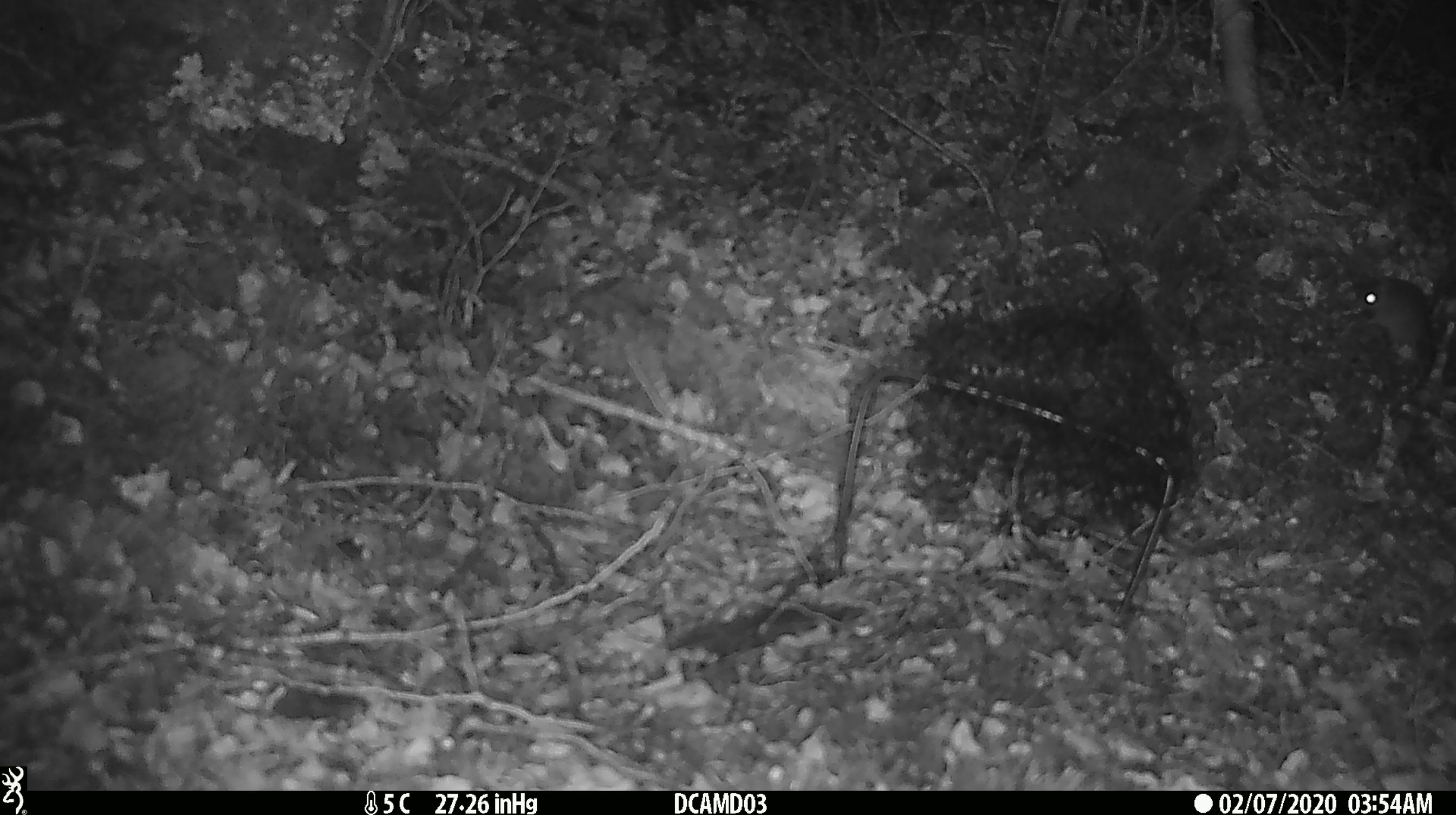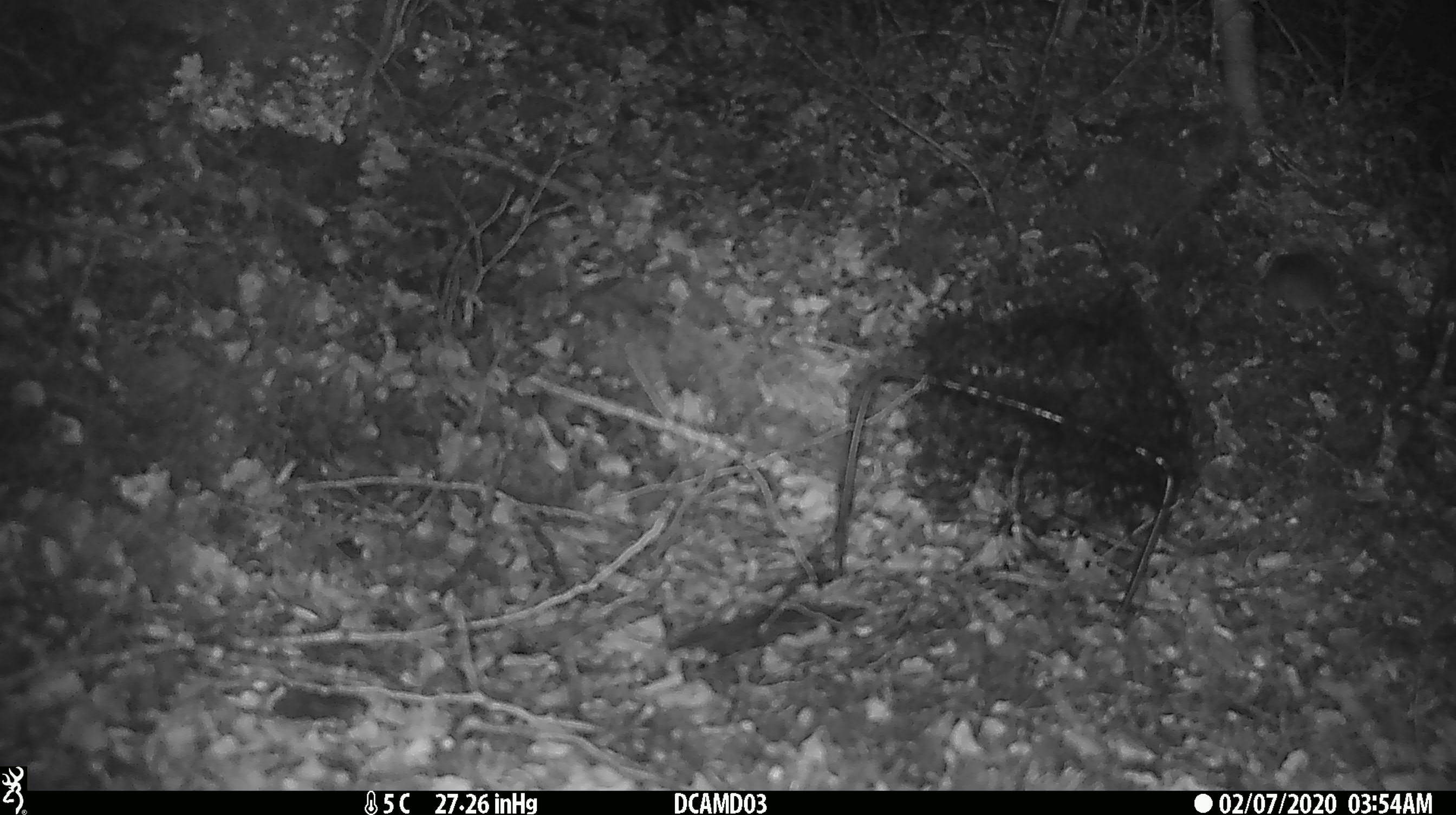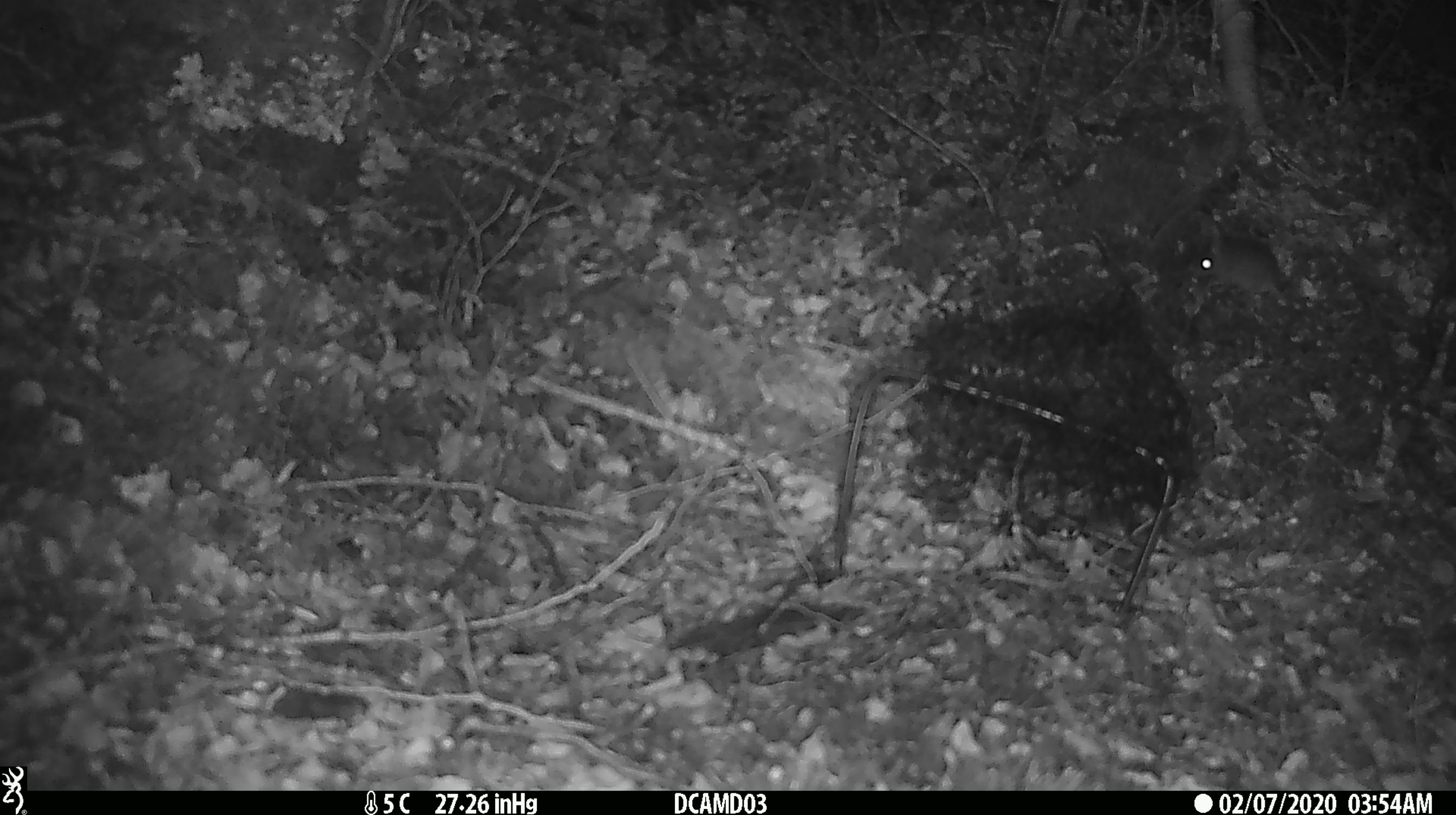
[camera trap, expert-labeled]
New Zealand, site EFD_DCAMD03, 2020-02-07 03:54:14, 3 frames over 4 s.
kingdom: Animalia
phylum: Chordata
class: Mammalia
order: Rodentia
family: Muridae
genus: Mus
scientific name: Mus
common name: mouse